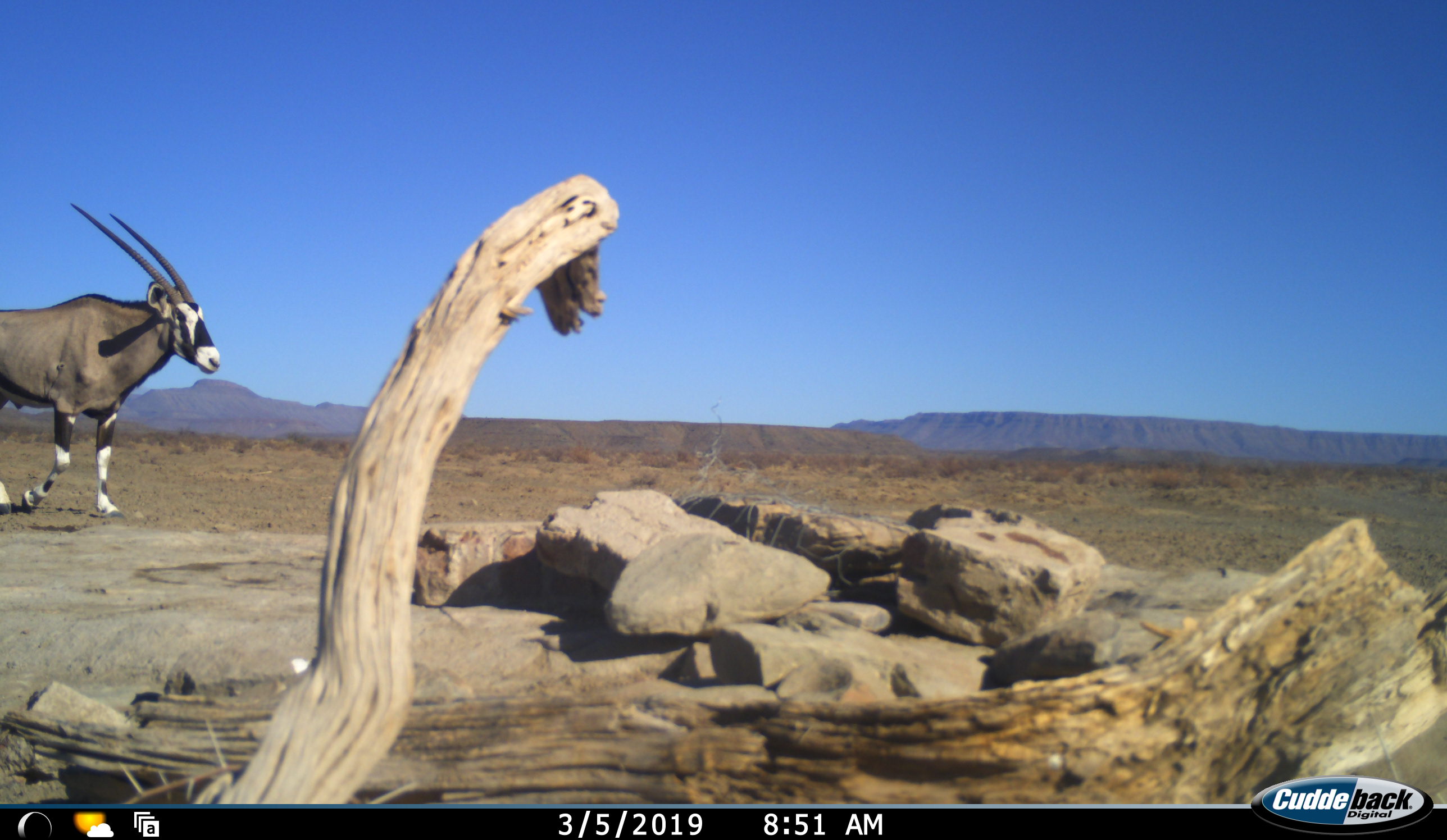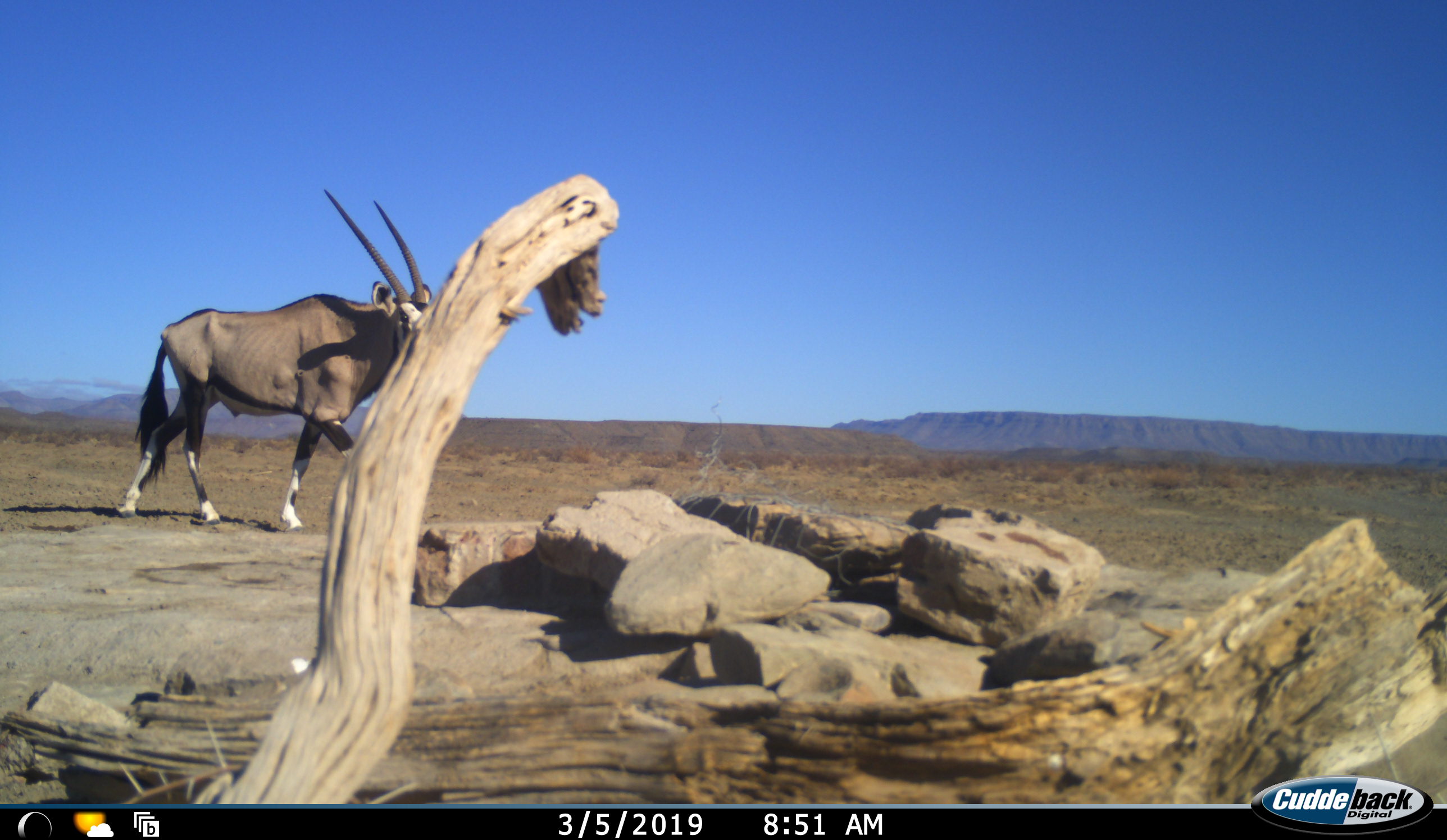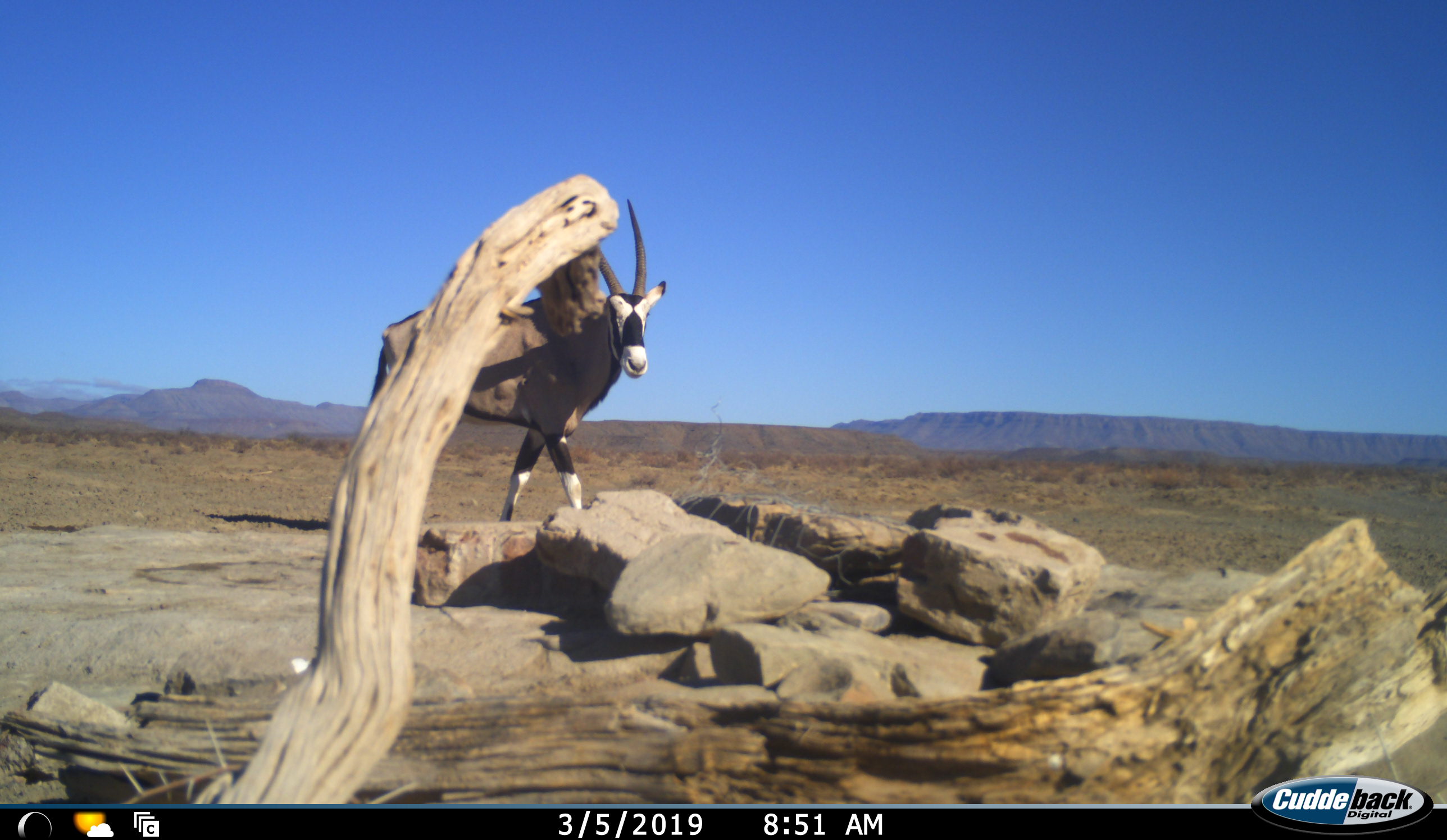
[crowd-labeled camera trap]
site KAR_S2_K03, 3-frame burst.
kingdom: Animalia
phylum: Chordata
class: Mammalia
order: Artiodactyla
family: Bovidae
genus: Oryx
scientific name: Oryx gazella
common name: gemsbok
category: oryx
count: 1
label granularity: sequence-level